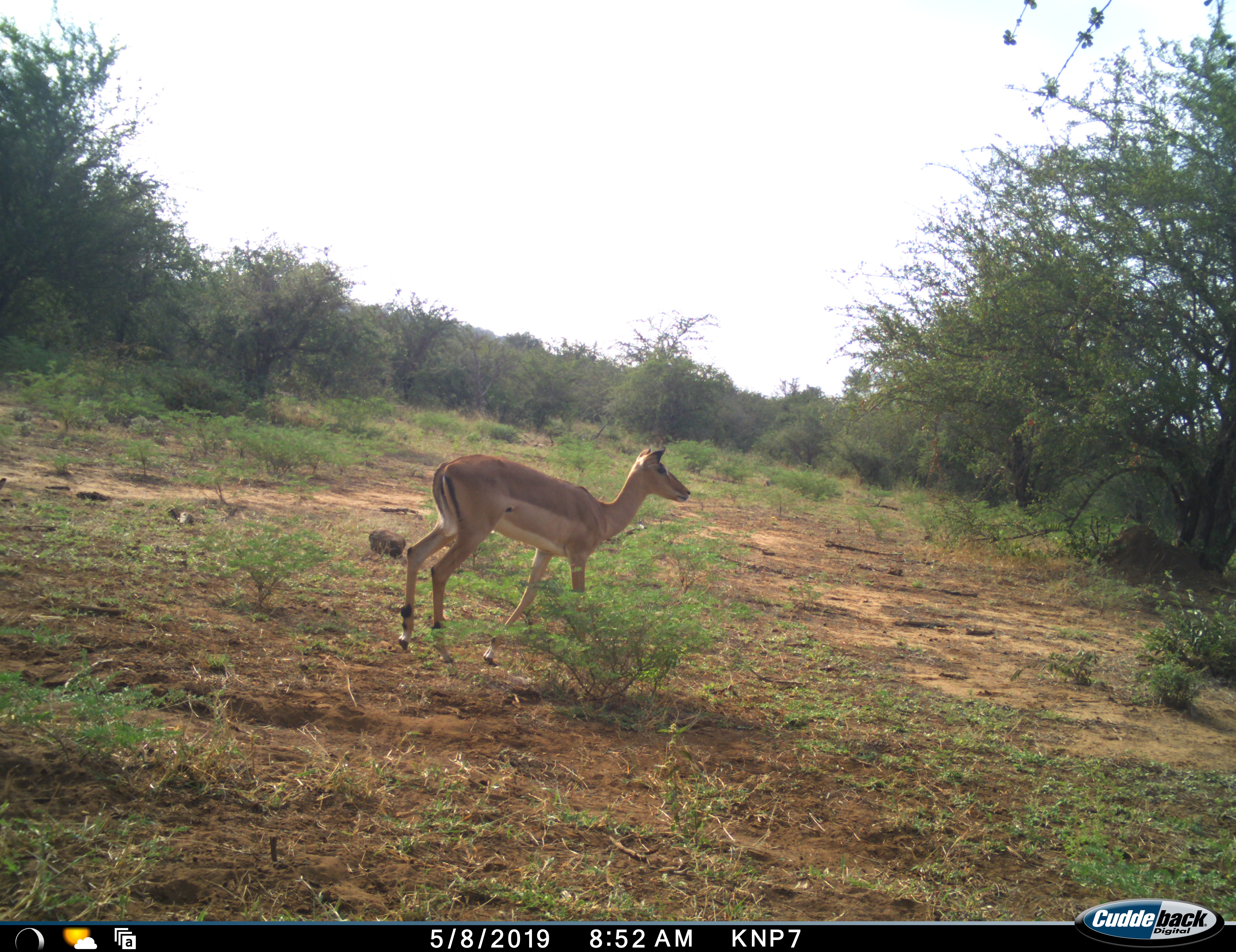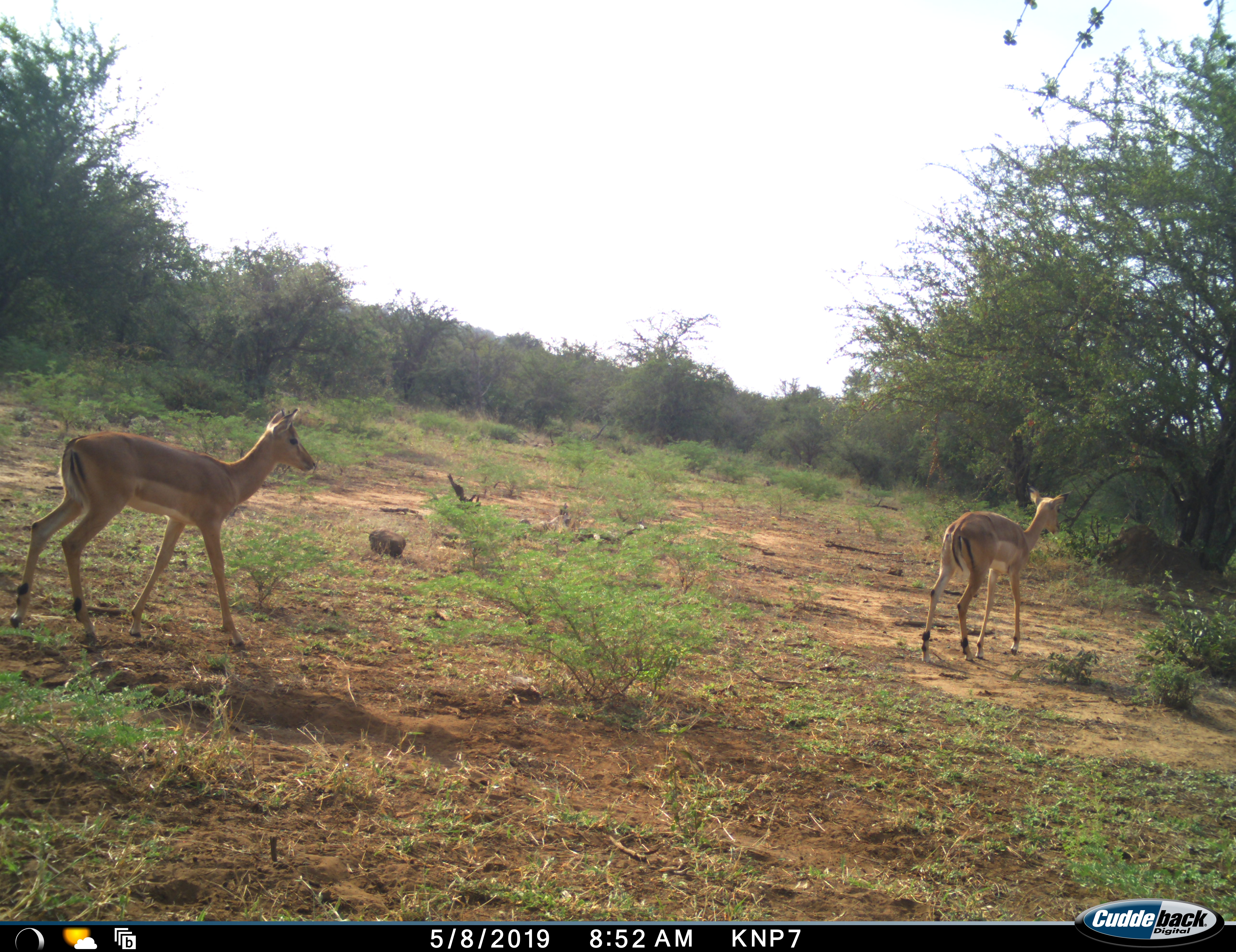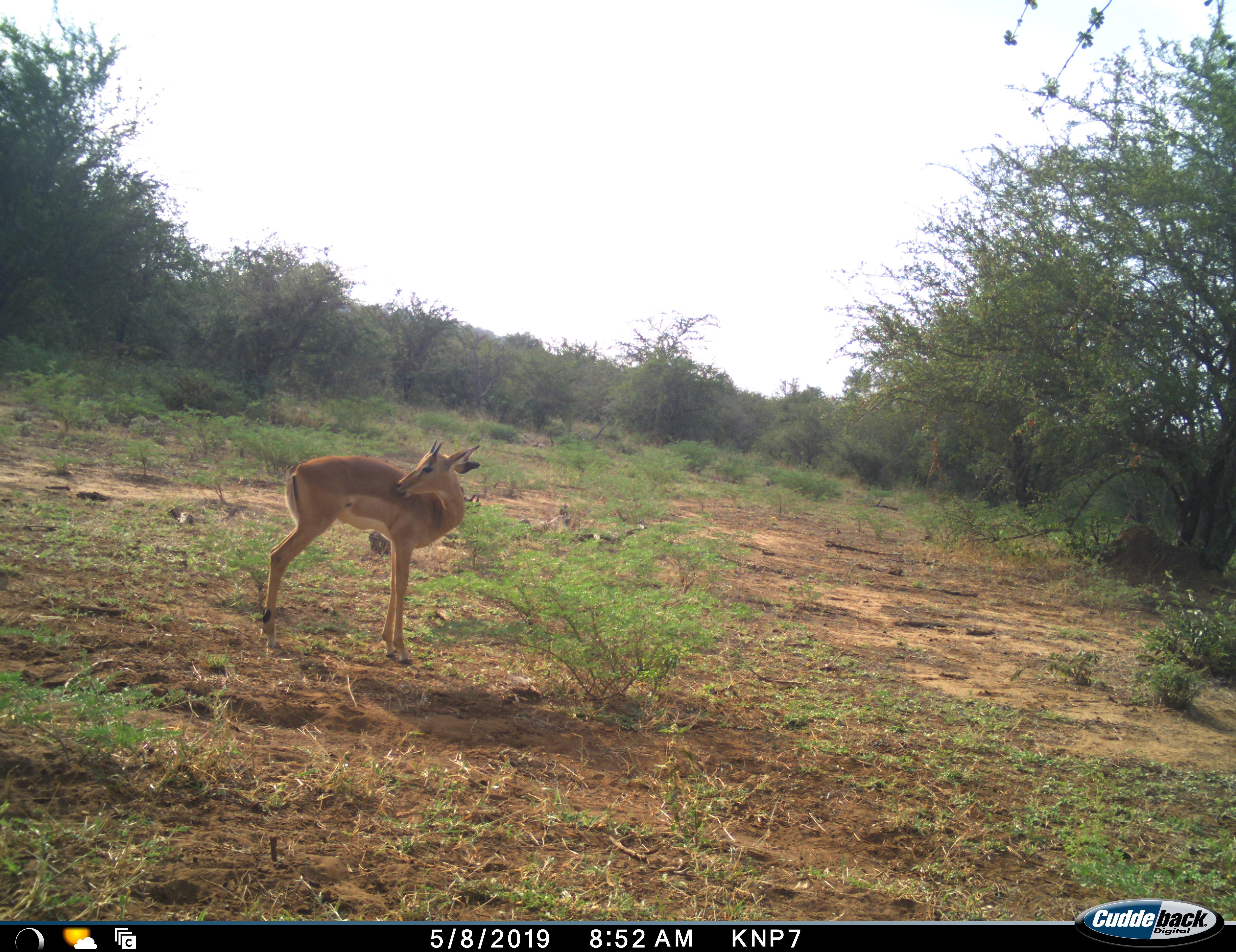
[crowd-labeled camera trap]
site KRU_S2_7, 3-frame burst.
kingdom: Animalia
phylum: Chordata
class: Mammalia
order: Artiodactyla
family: Bovidae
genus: Aepyceros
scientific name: Aepyceros melampus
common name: impala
Impala (Aepyceros melampus), count 2. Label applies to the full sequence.